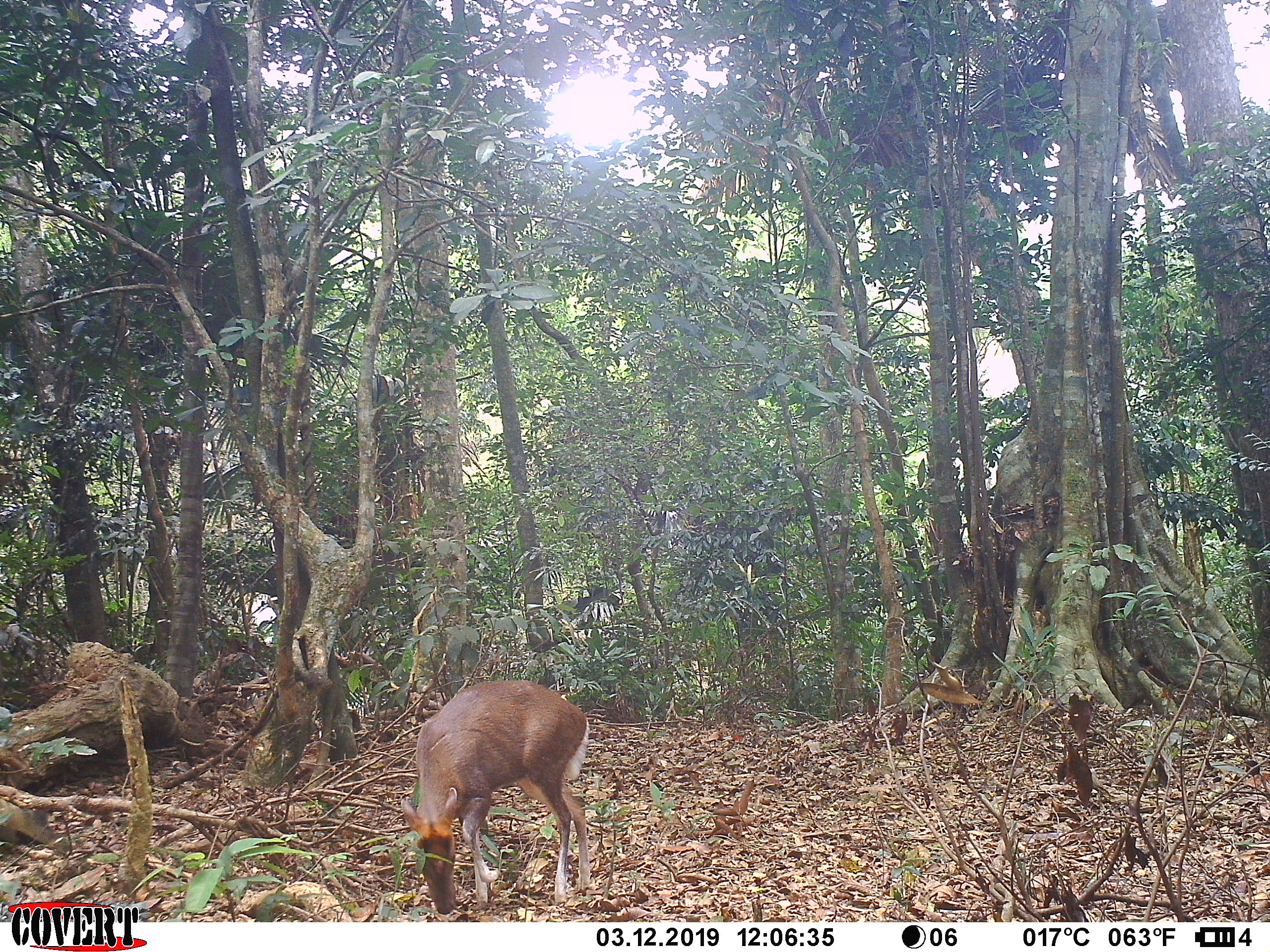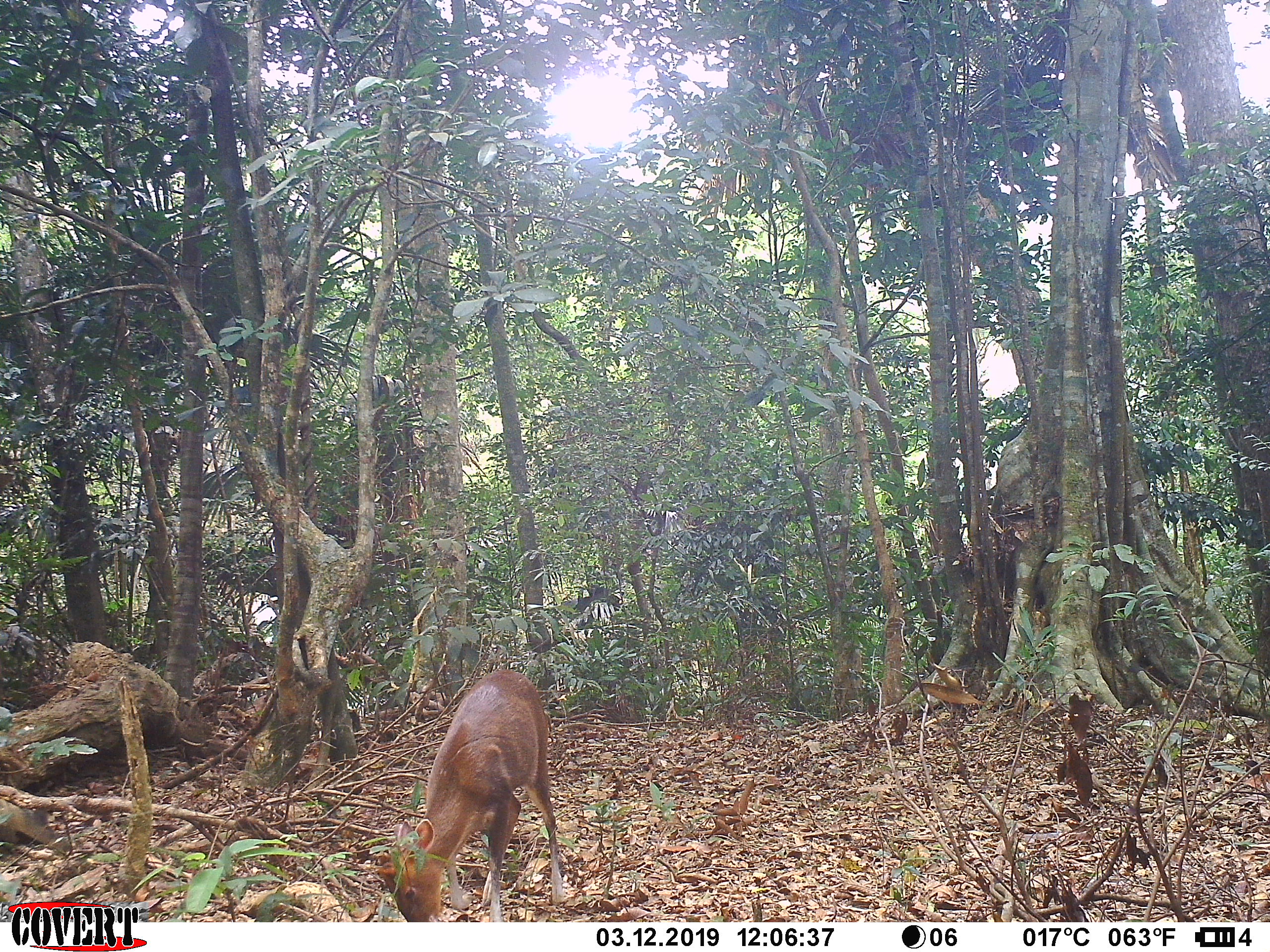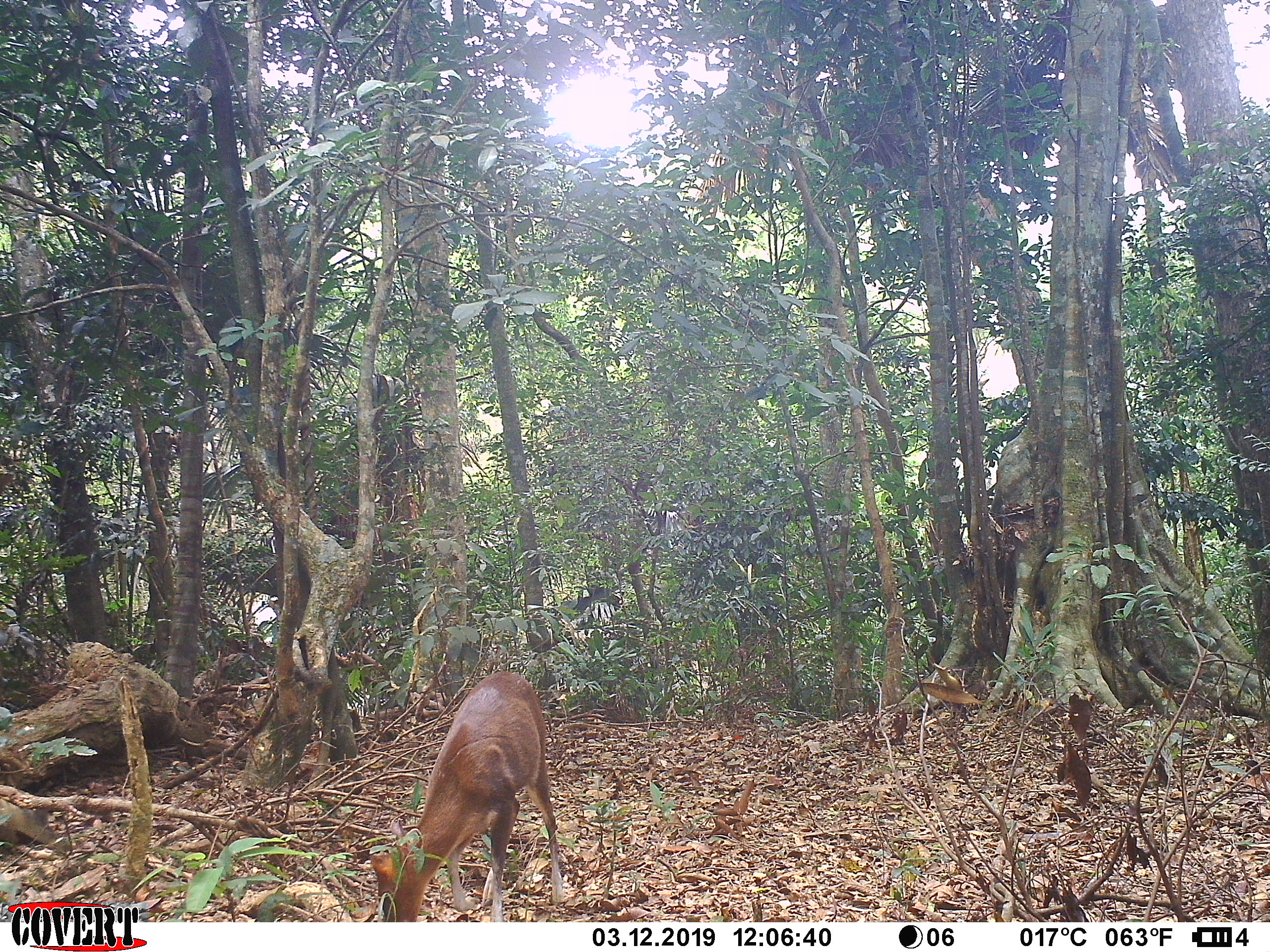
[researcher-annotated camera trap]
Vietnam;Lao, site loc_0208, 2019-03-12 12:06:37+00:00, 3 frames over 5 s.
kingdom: Animalia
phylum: Chordata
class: Mammalia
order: Artiodactyla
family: Cervidae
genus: Muntiacus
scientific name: Muntiacus rooseveltorum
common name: roosevelt's muntjac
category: roosevelts muntjac group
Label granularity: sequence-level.